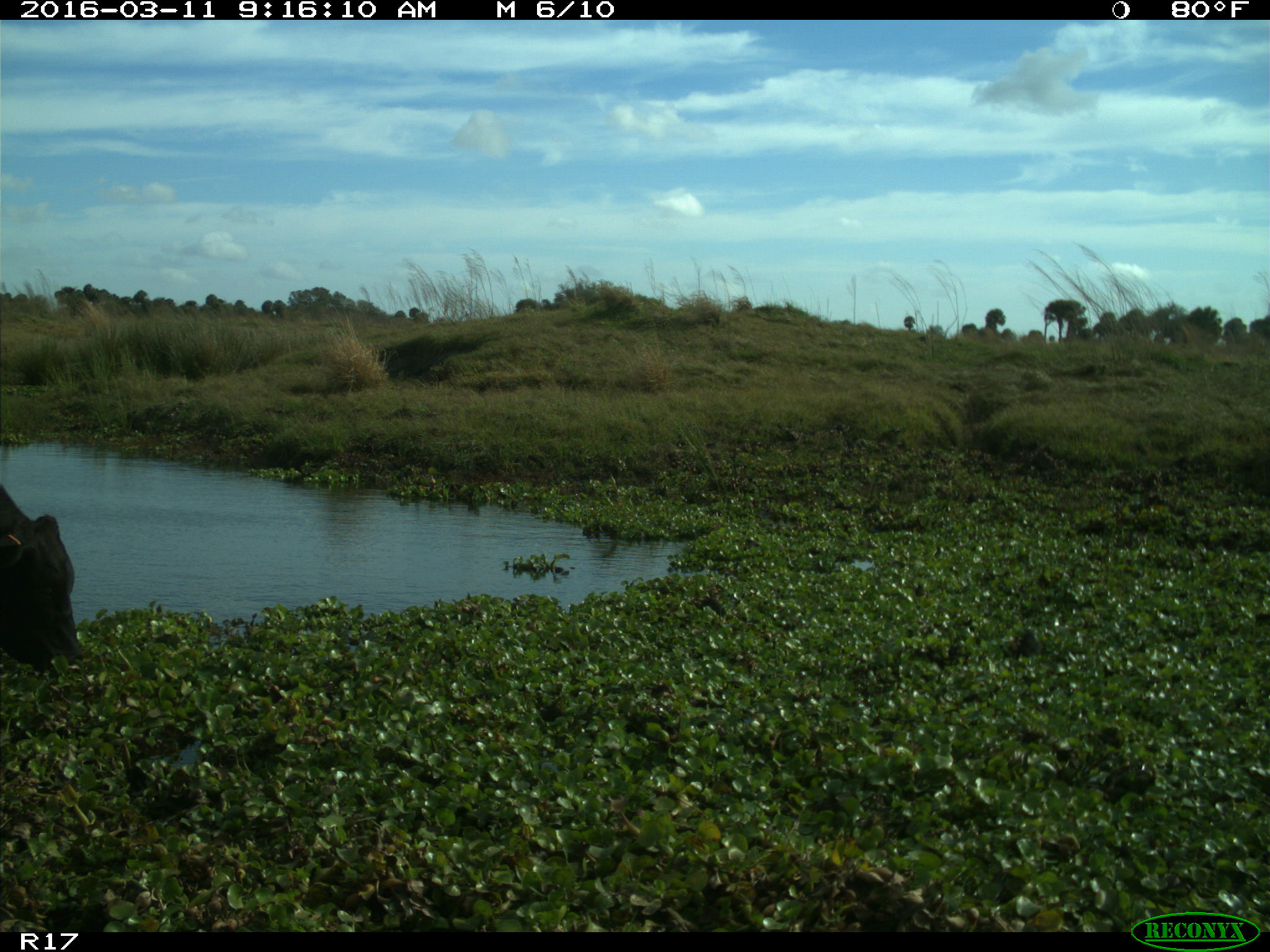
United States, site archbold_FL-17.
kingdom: Animalia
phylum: Chordata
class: Mammalia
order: Artiodactyla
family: Bovidae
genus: Bos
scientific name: Bos taurus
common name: domestic cow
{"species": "Bos taurus (domestic cow)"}